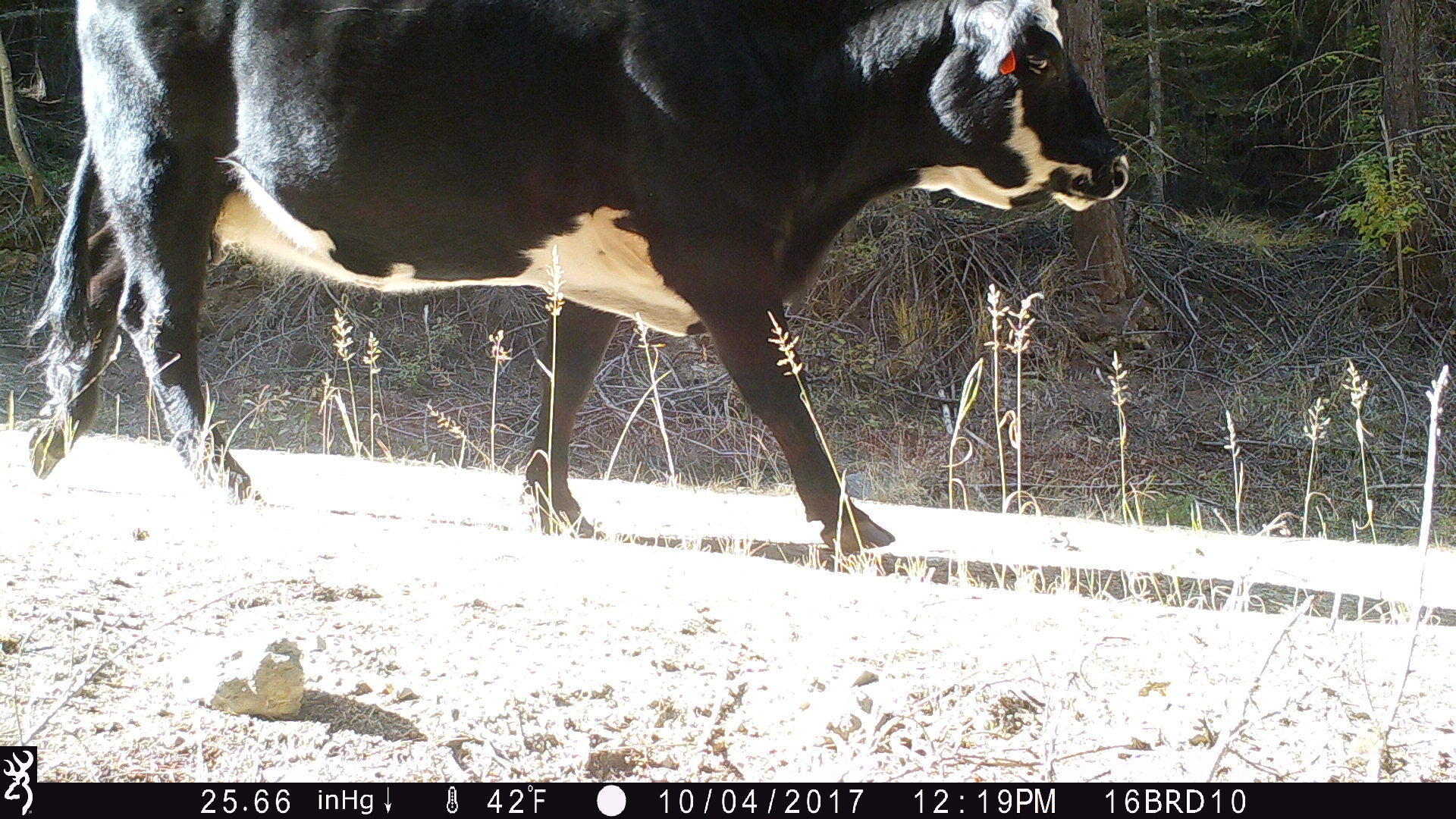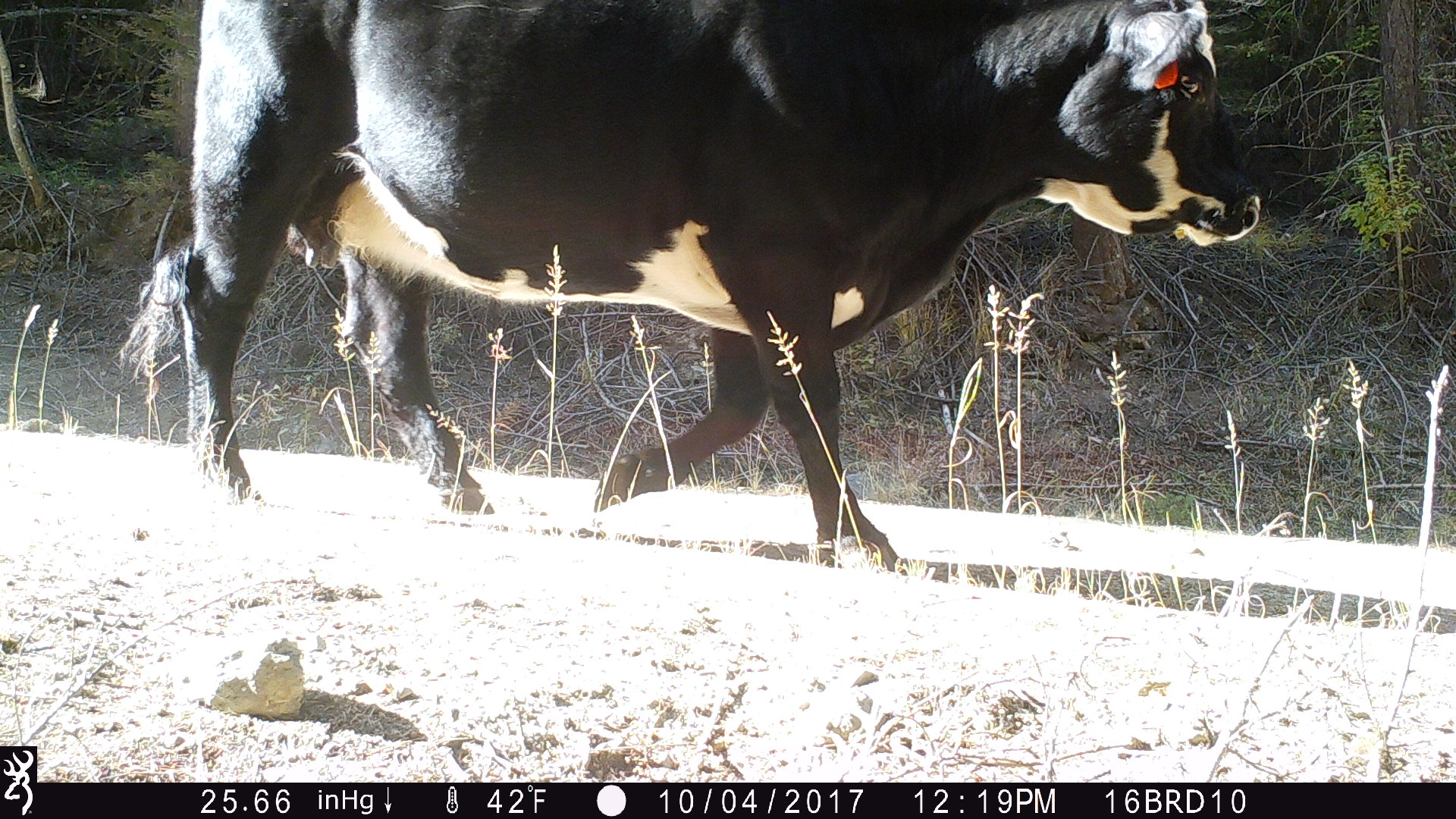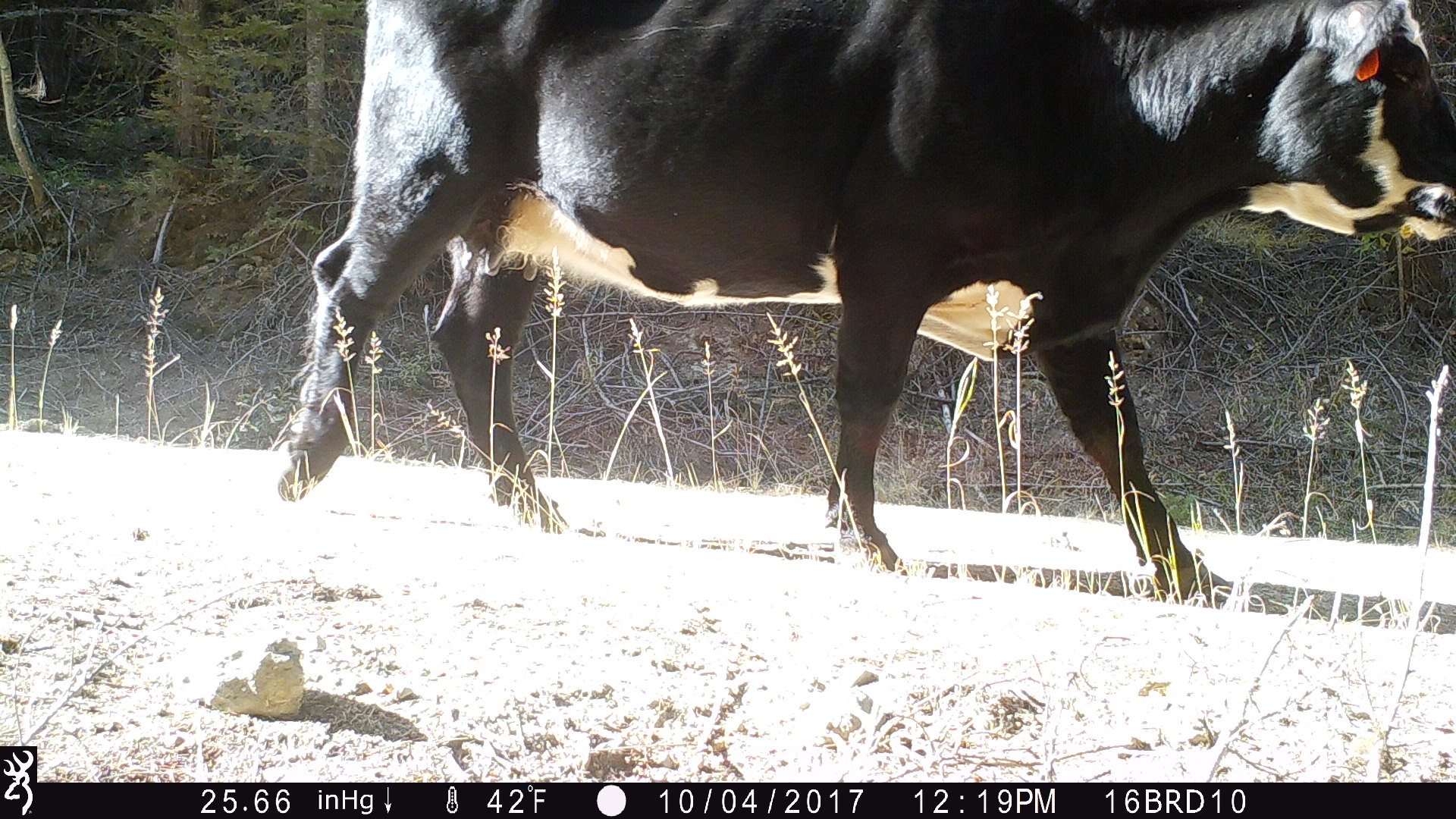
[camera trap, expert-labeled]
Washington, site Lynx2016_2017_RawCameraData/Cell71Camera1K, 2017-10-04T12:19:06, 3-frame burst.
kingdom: Animalia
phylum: Chordata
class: Mammalia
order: Artiodactyla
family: Bovidae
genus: Bos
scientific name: Bos taurus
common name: domestic cattle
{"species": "domestic cattle (Bos taurus)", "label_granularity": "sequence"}